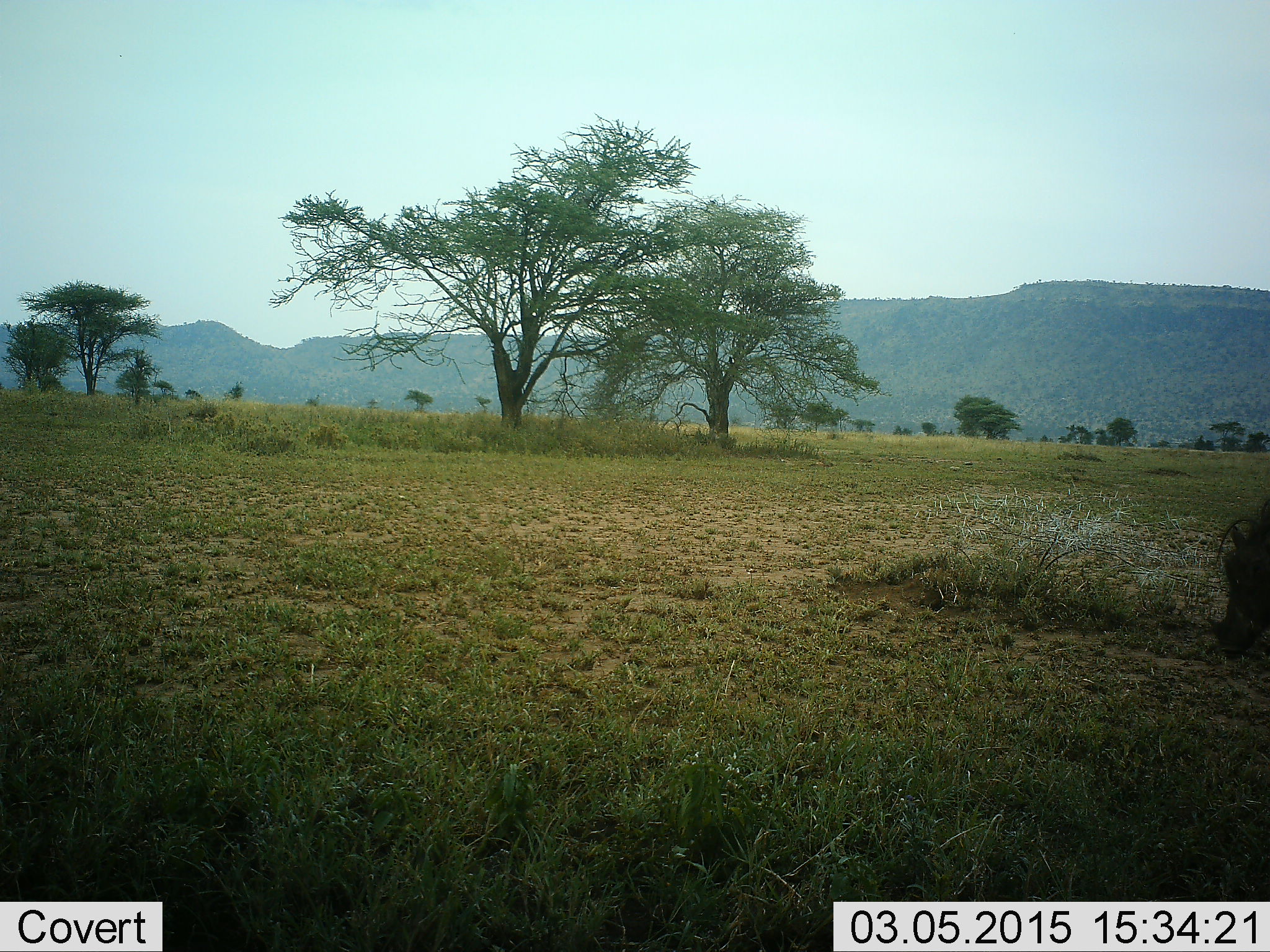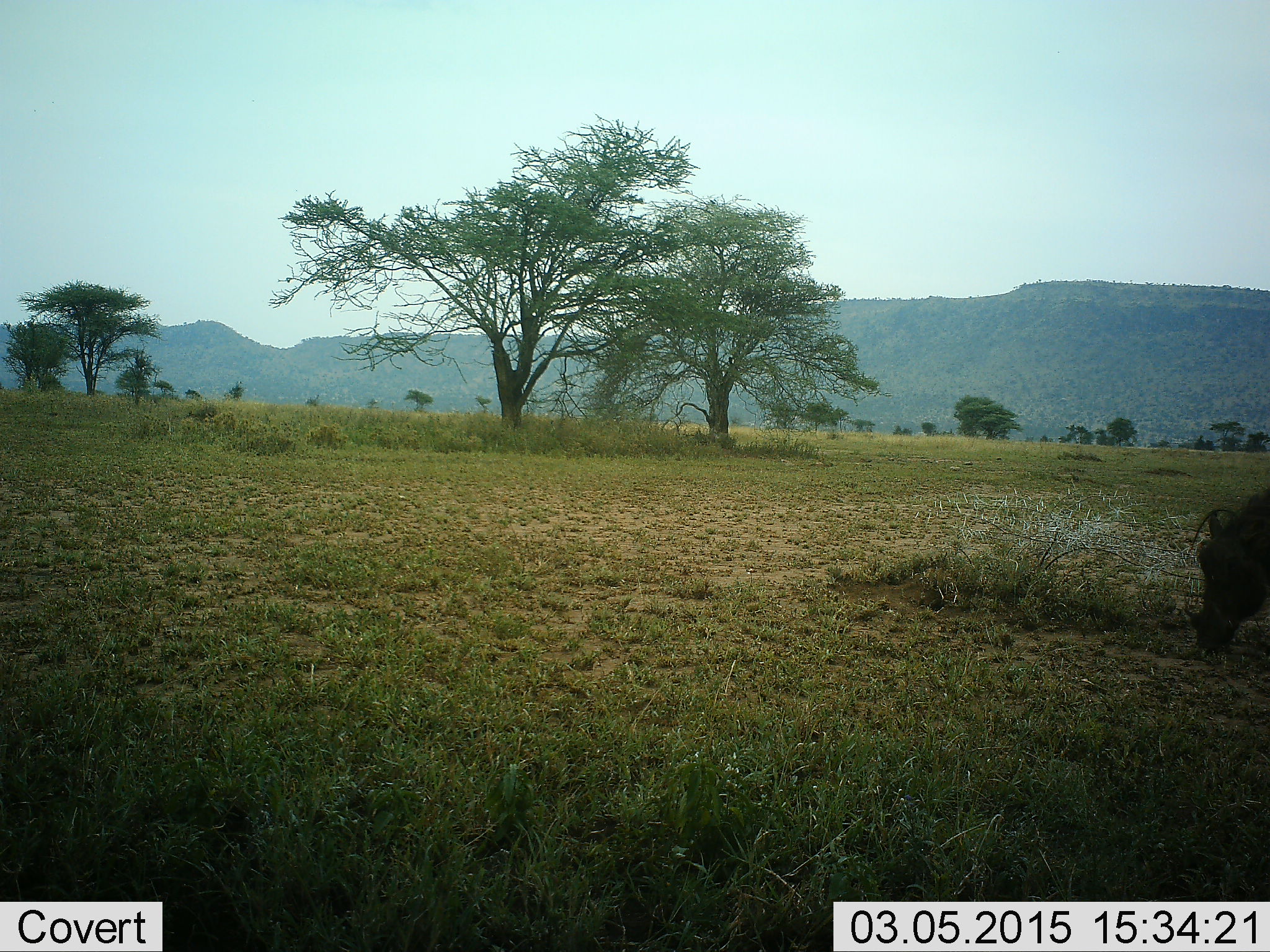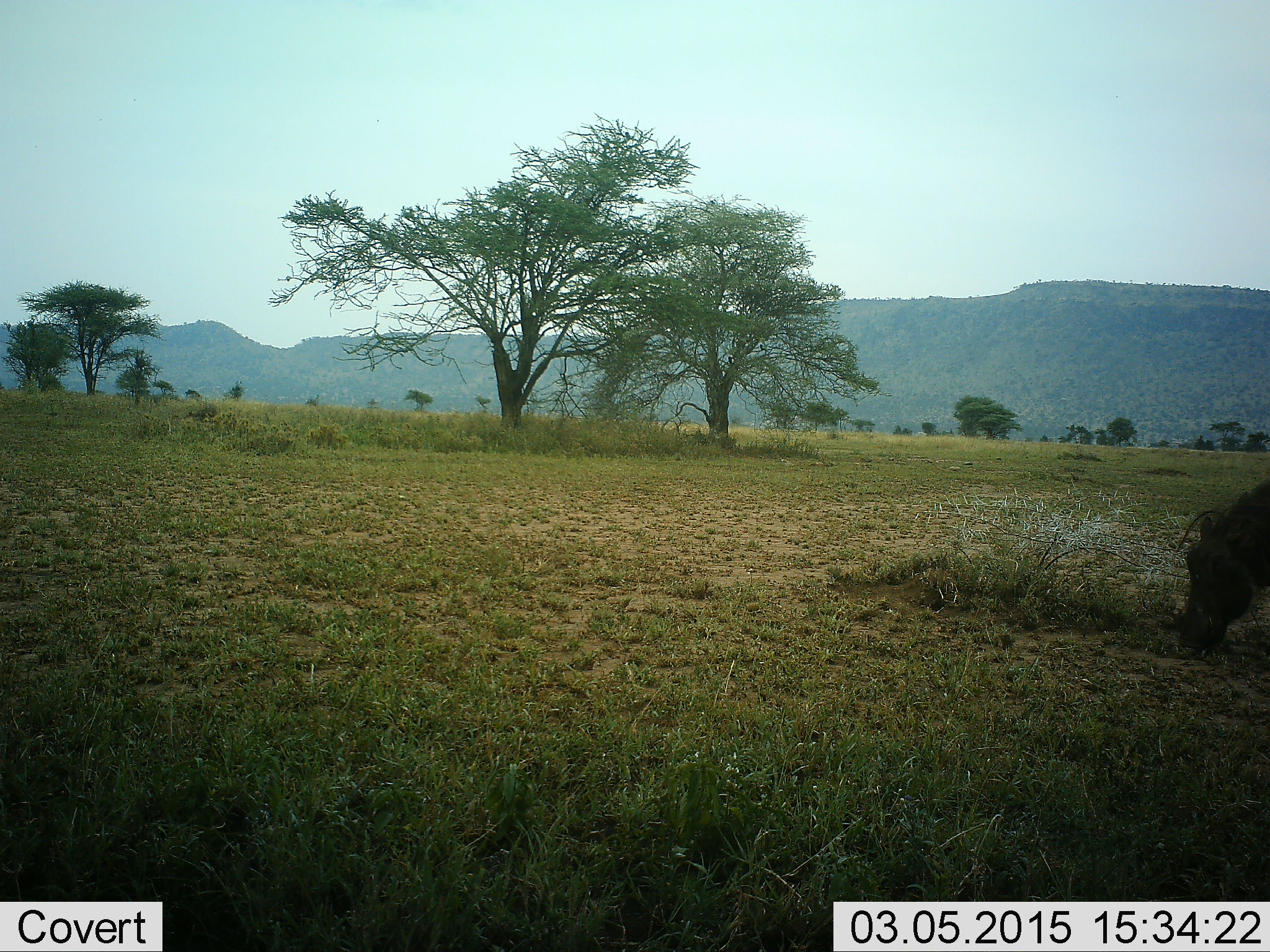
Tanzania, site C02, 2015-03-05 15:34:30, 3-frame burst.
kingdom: Animalia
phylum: Chordata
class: Mammalia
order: Artiodactyla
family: Suidae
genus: Phacochoerus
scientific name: Phacochoerus africanus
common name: warthog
Warthog (Phacochoerus africanus), count 1. Behavior (volunteer vote fractions): standing 20%, resting 0%, moving 10%, interacting 0%. Young present (vote fraction): 0%. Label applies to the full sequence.